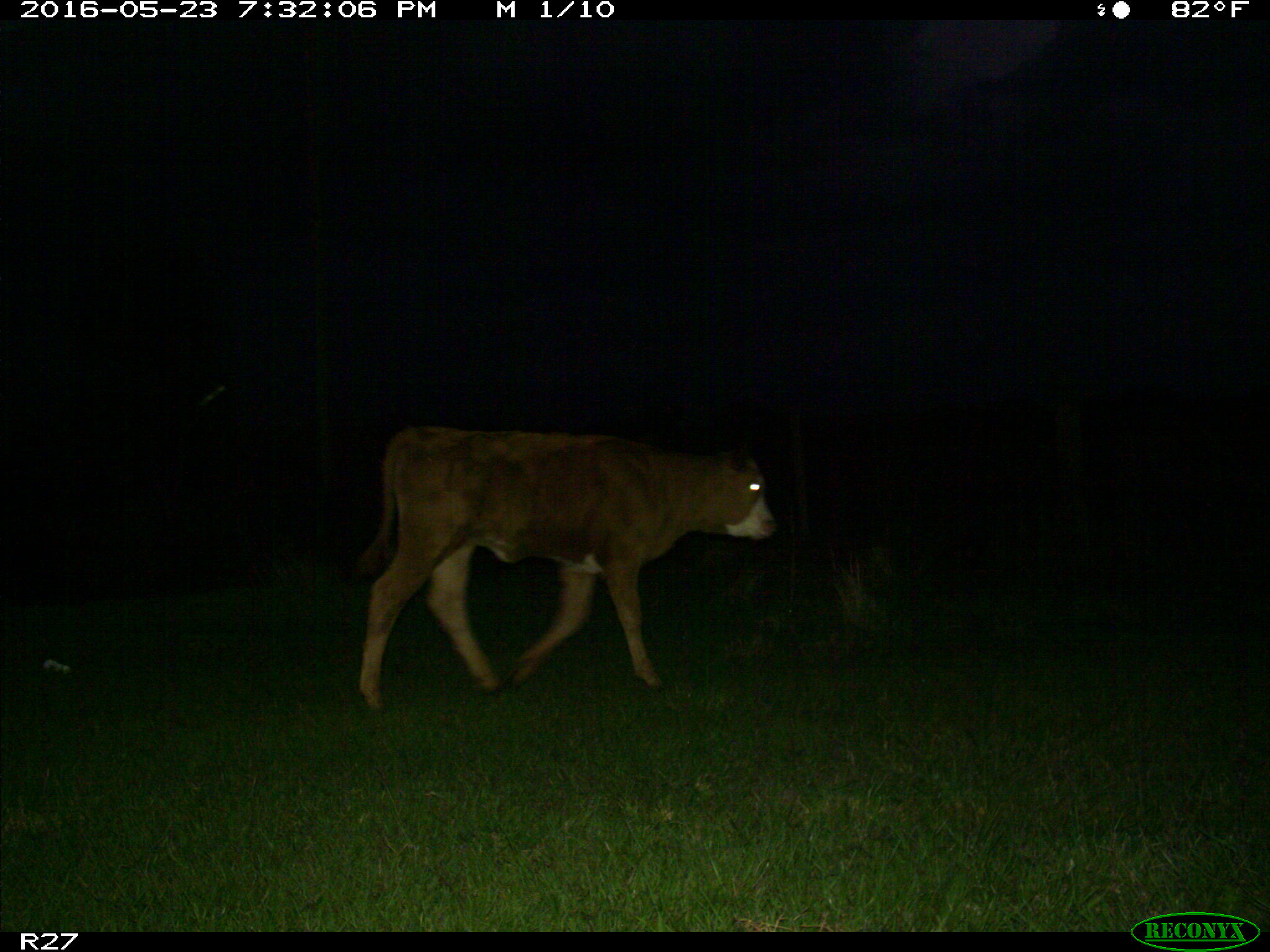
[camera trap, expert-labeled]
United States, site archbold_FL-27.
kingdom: Animalia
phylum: Chordata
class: Mammalia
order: Artiodactyla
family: Bovidae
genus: Bos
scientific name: Bos taurus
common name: domestic cow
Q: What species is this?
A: Bos taurus (domestic cow).